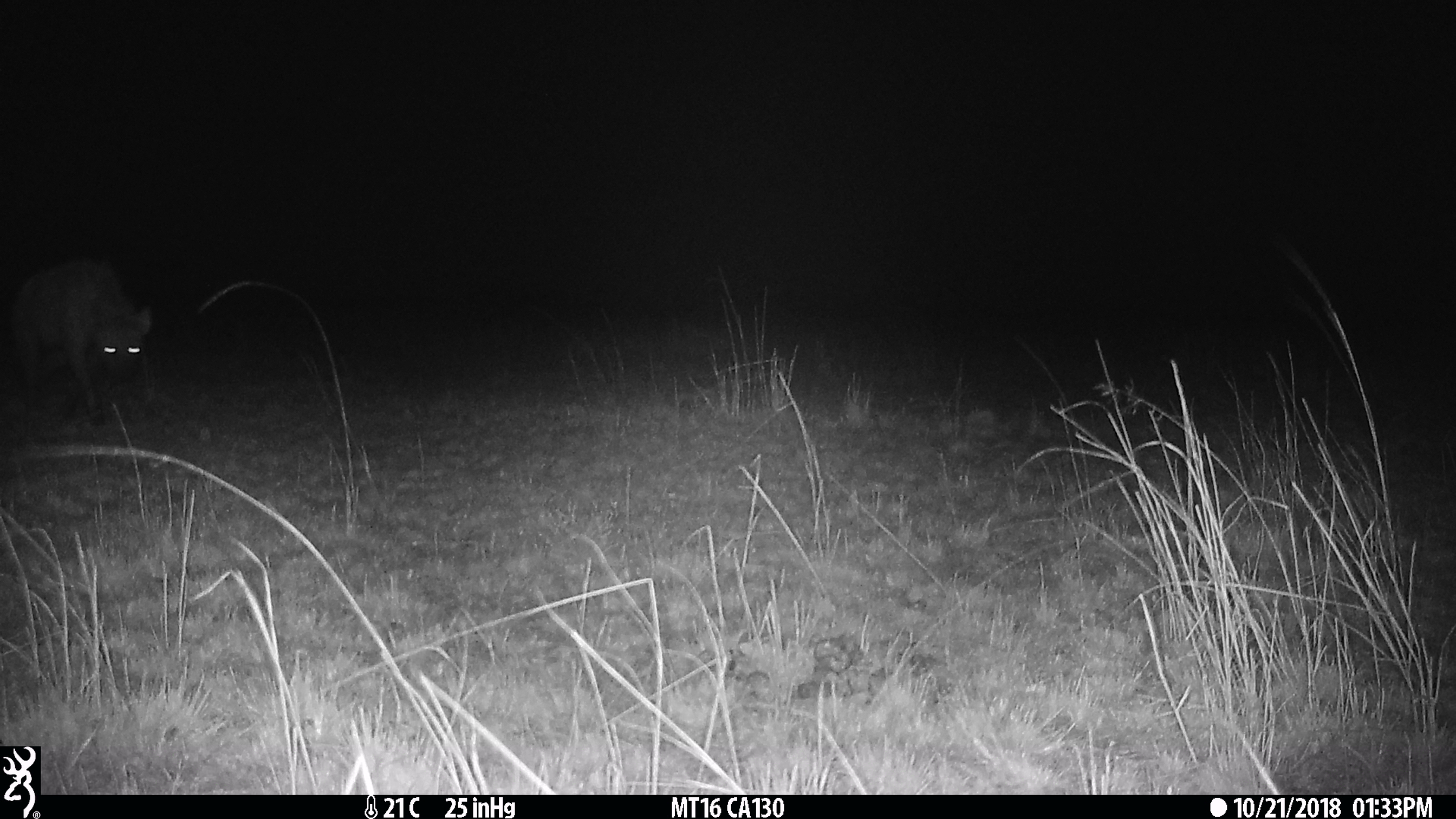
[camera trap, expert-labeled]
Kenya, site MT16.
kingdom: Animalia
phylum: Chordata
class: Mammalia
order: Carnivora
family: Hyaenidae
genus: Crocuta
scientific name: Crocuta crocuta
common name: spotted hyena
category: hyena spotted